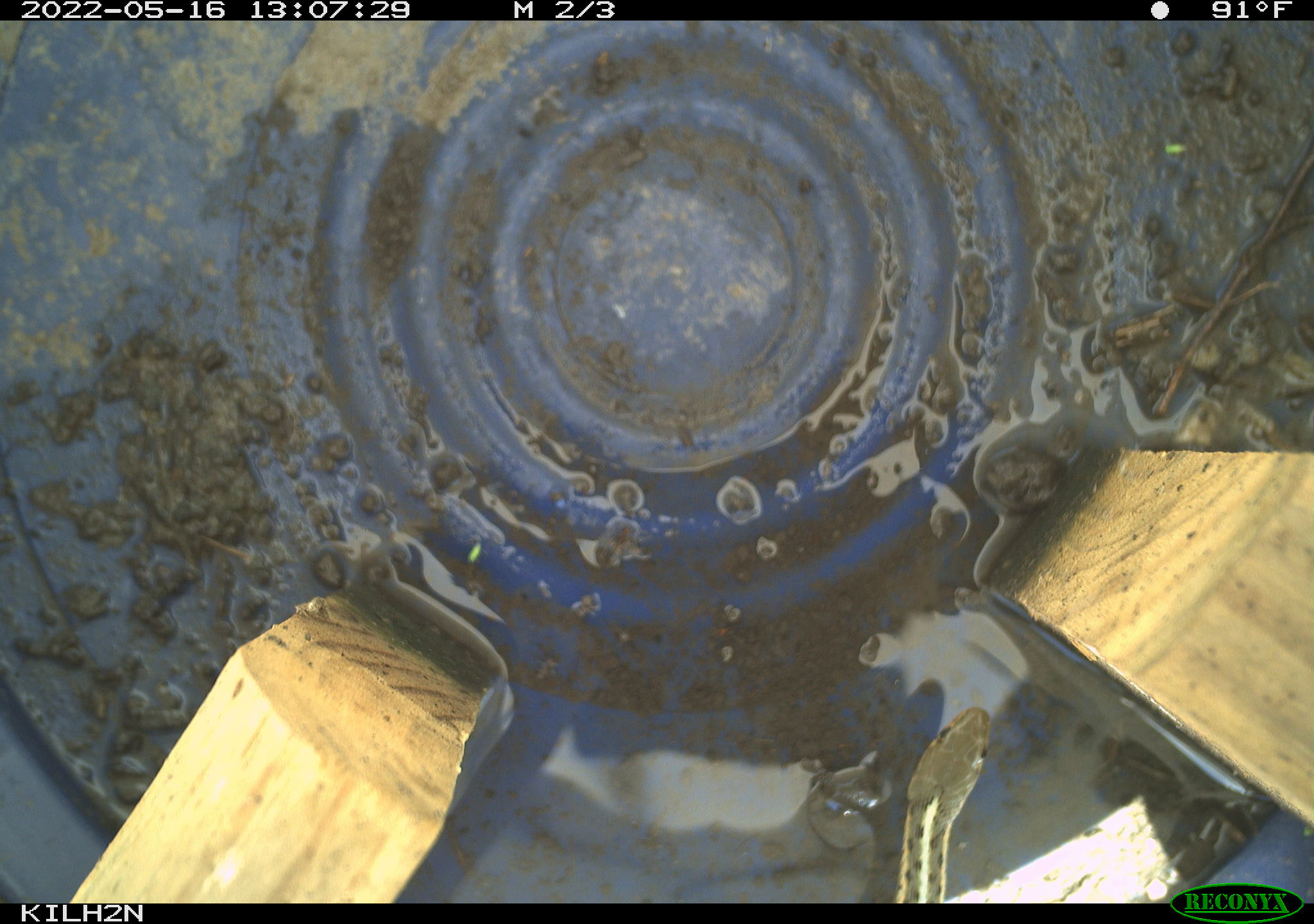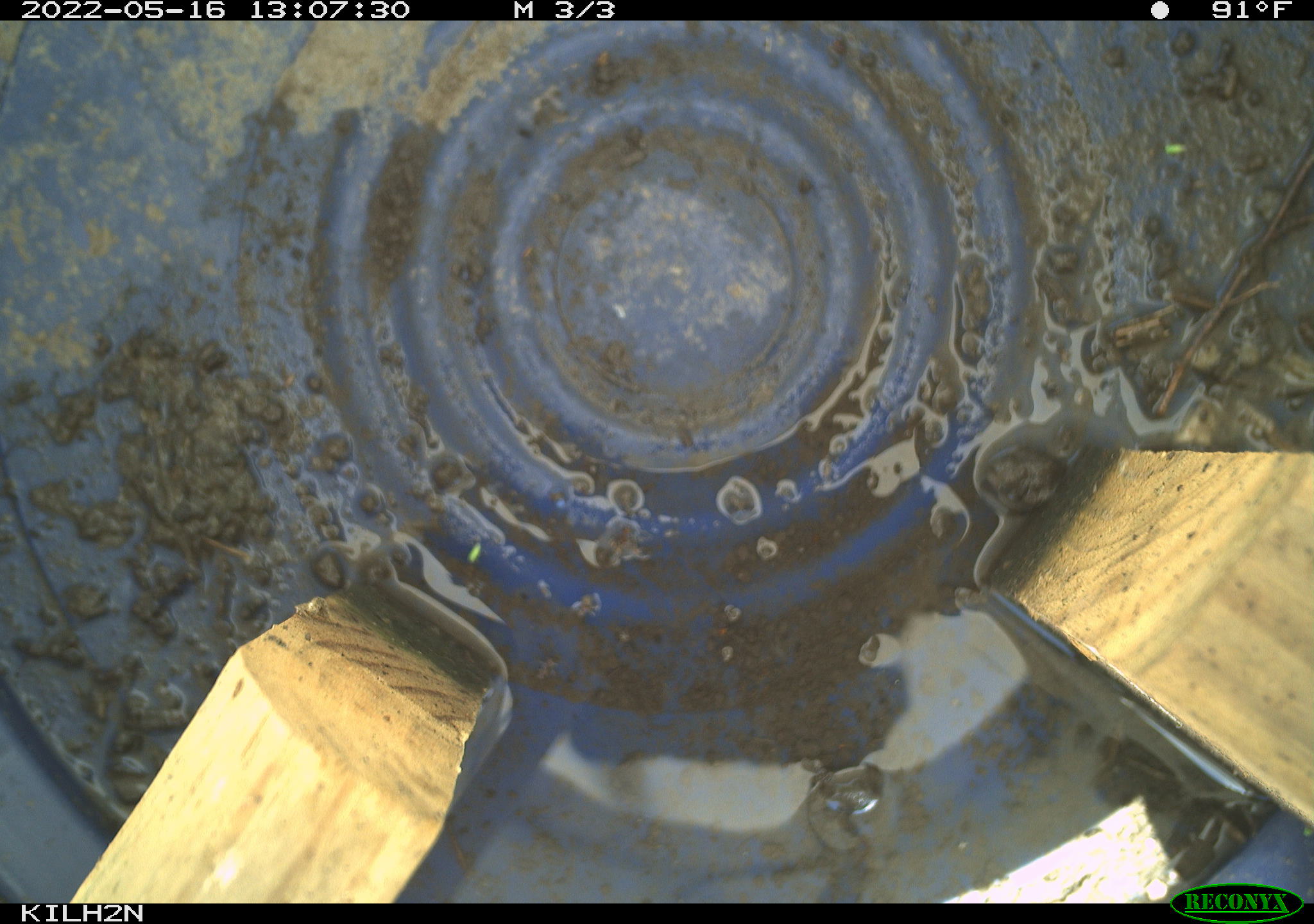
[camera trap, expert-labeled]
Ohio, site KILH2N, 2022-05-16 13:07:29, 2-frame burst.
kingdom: Animalia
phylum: Chordata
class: Reptilia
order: Squamata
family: Colubridae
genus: Thamnophis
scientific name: Thamnophis sirtalis sirtalis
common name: eastern gartersnake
Eastern gartersnake (Thamnophis sirtalis sirtalis).